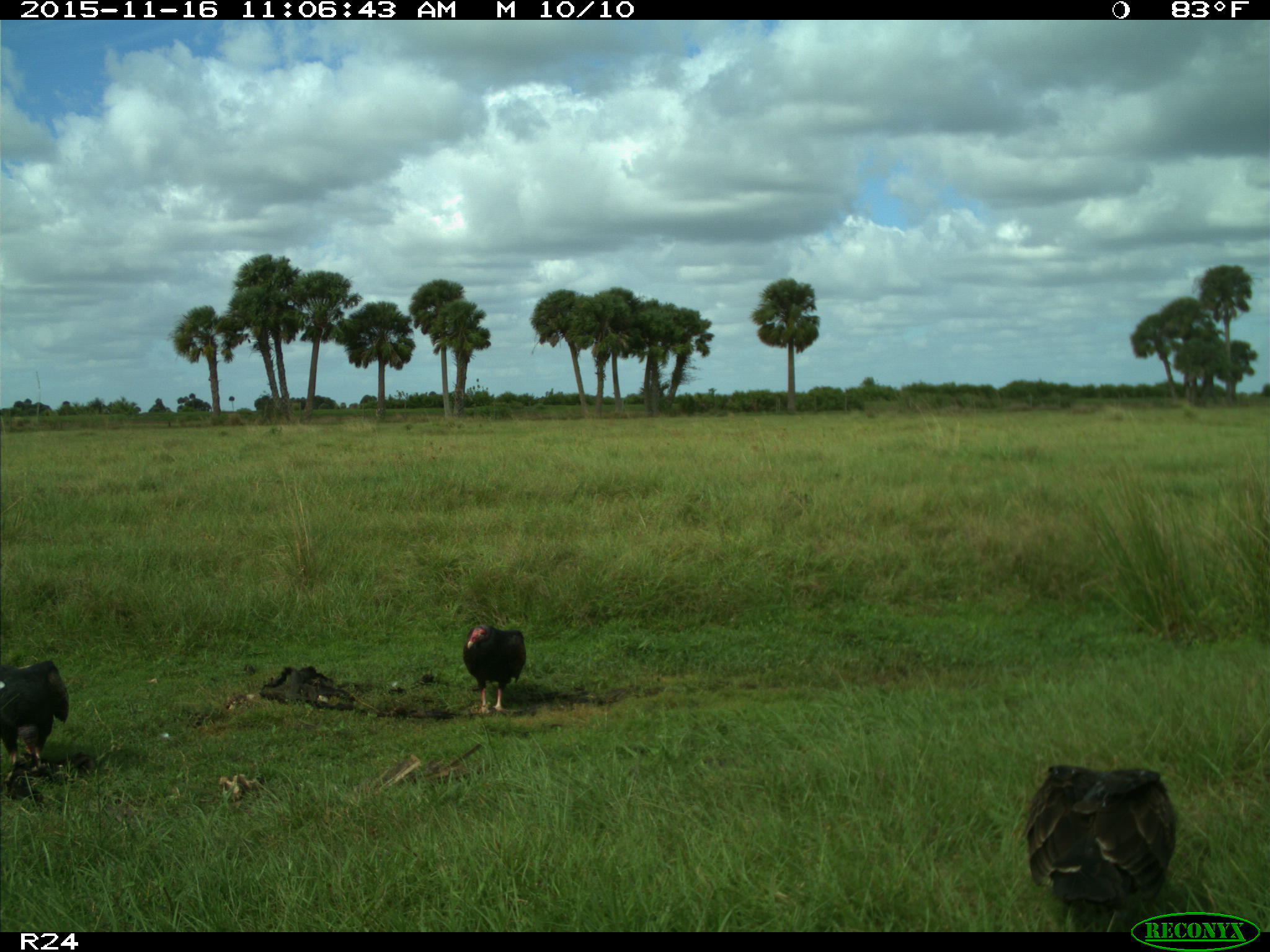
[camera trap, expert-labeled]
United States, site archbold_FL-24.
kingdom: Animalia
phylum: Chordata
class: Aves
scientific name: Aves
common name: birds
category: unidentified bird